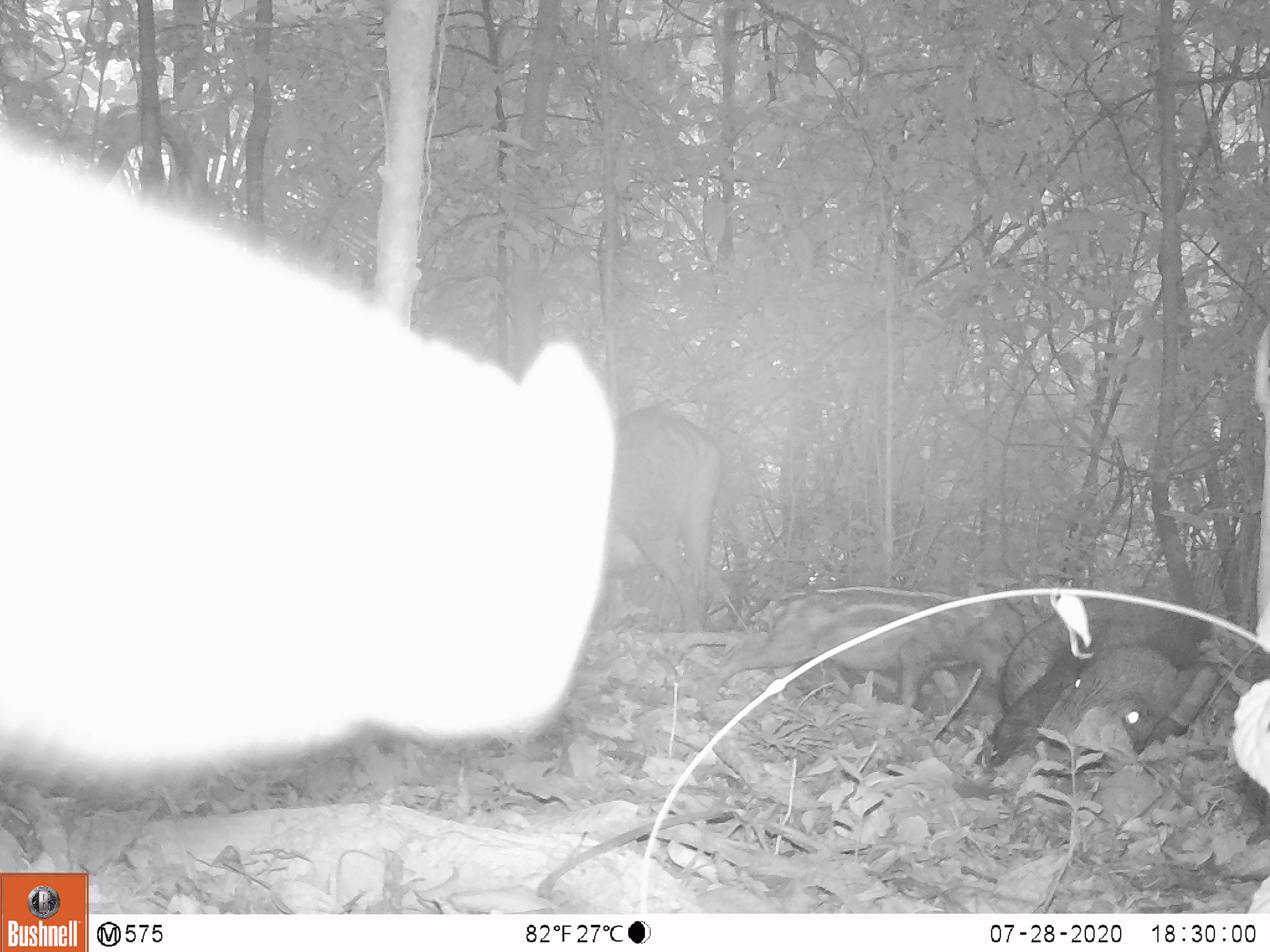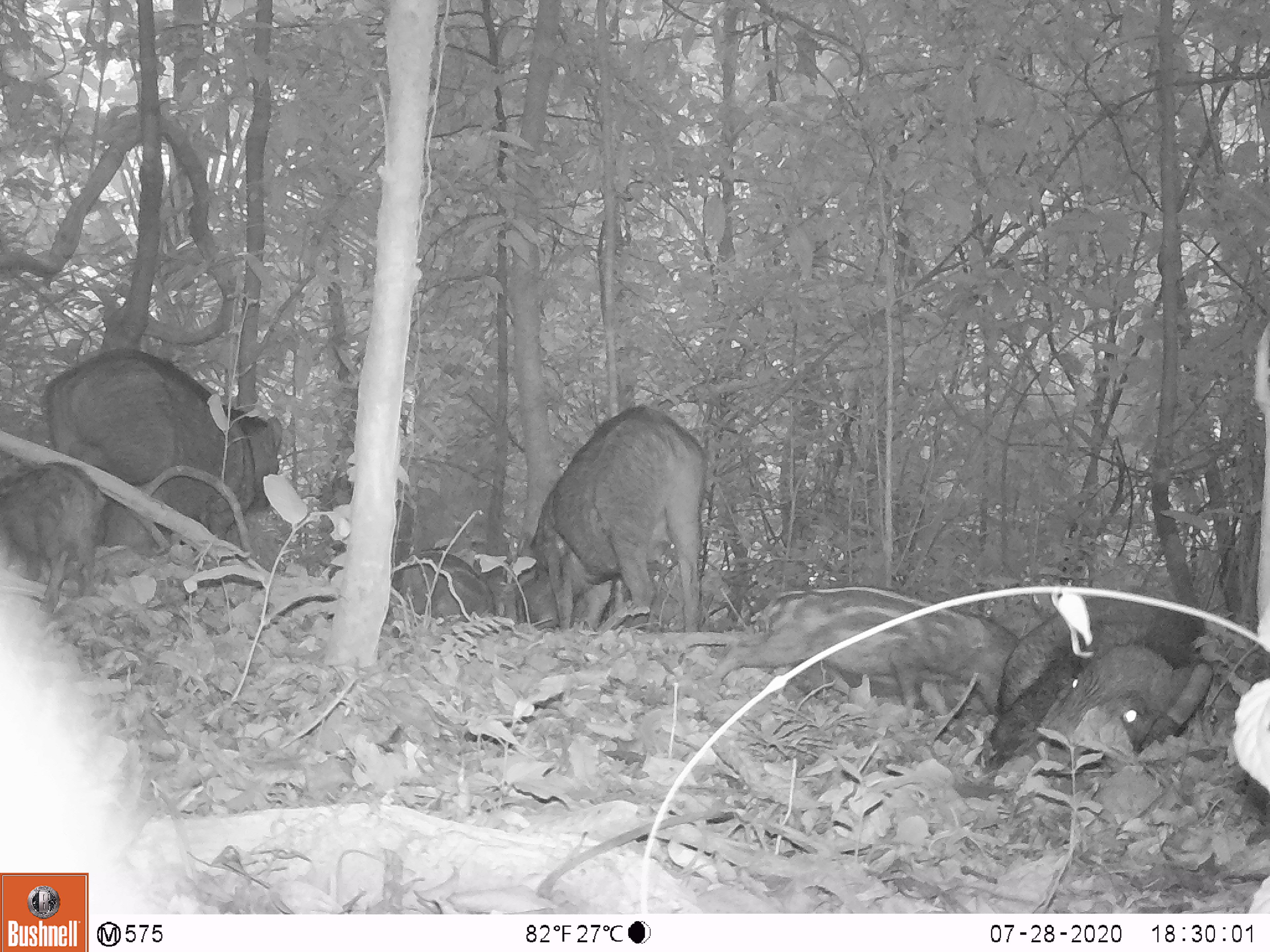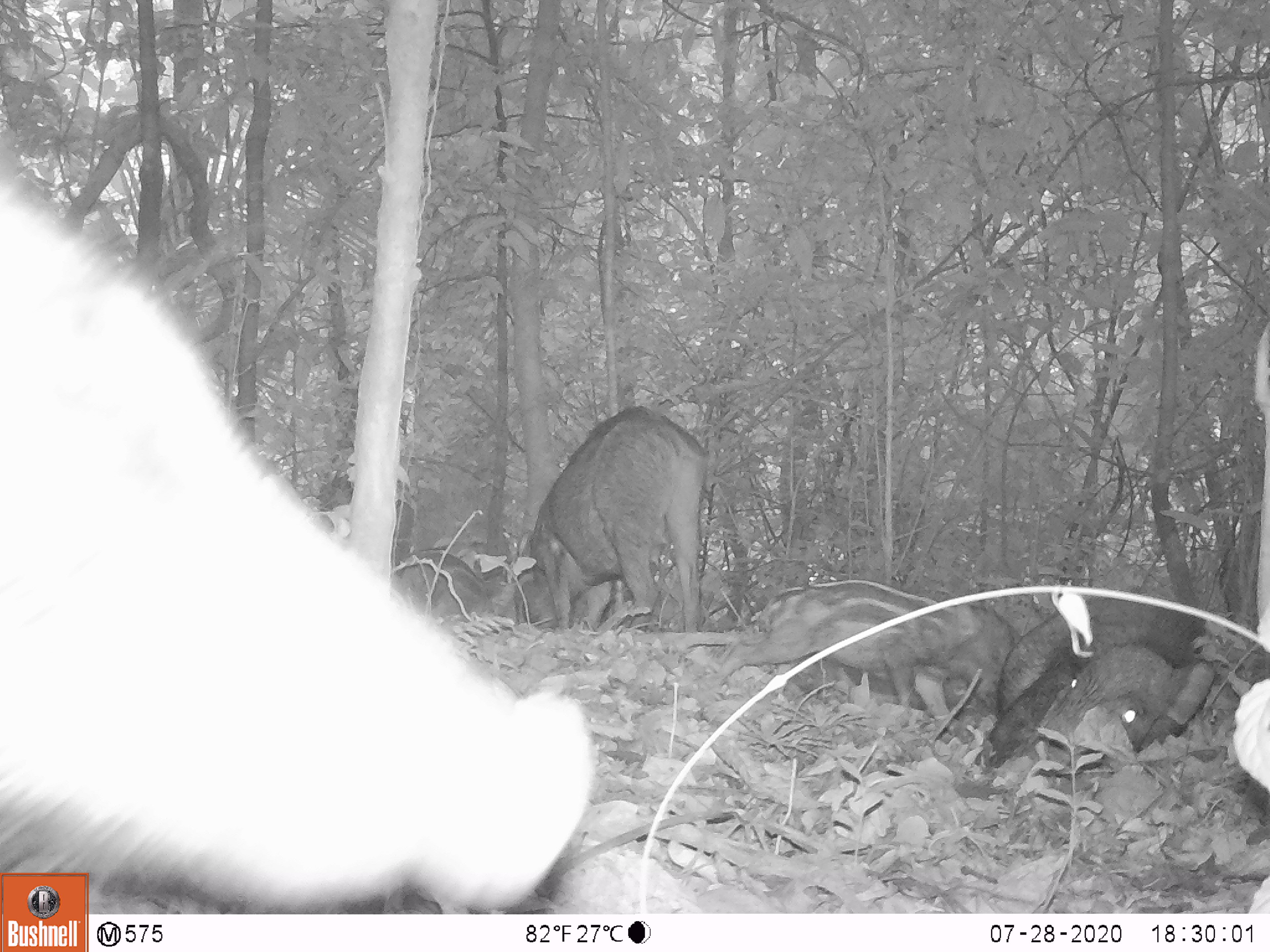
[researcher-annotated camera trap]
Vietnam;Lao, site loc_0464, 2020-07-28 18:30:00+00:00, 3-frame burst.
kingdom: Animalia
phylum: Chordata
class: Mammalia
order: Artiodactyla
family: Suidae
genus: Sus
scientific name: Sus scrofa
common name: eurasian wild pig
Eurasian wild pig (Sus scrofa). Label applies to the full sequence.